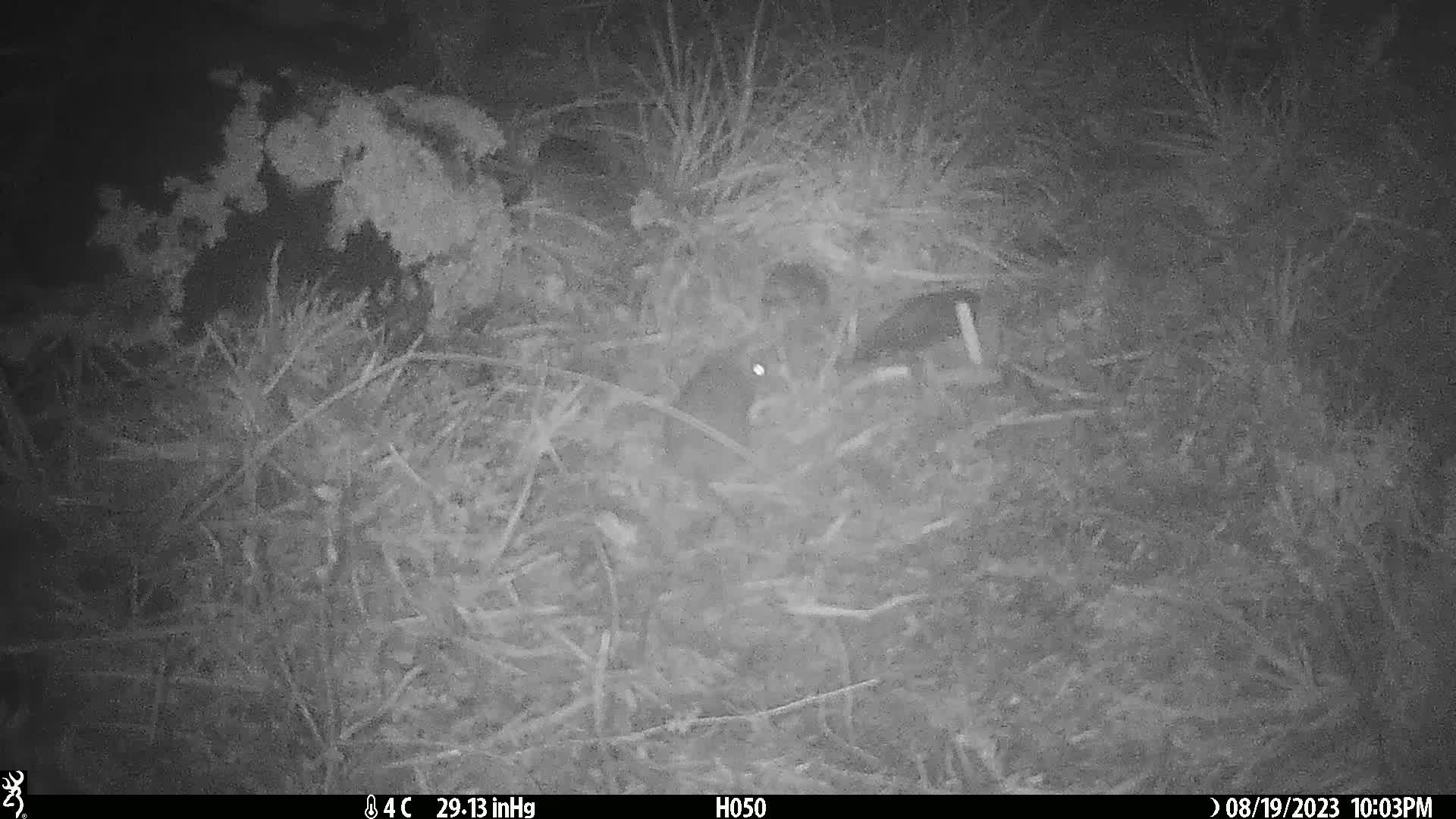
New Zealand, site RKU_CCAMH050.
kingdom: Animalia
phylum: Chordata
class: Mammalia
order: Rodentia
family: Muridae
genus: Rattus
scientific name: Rattus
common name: rat